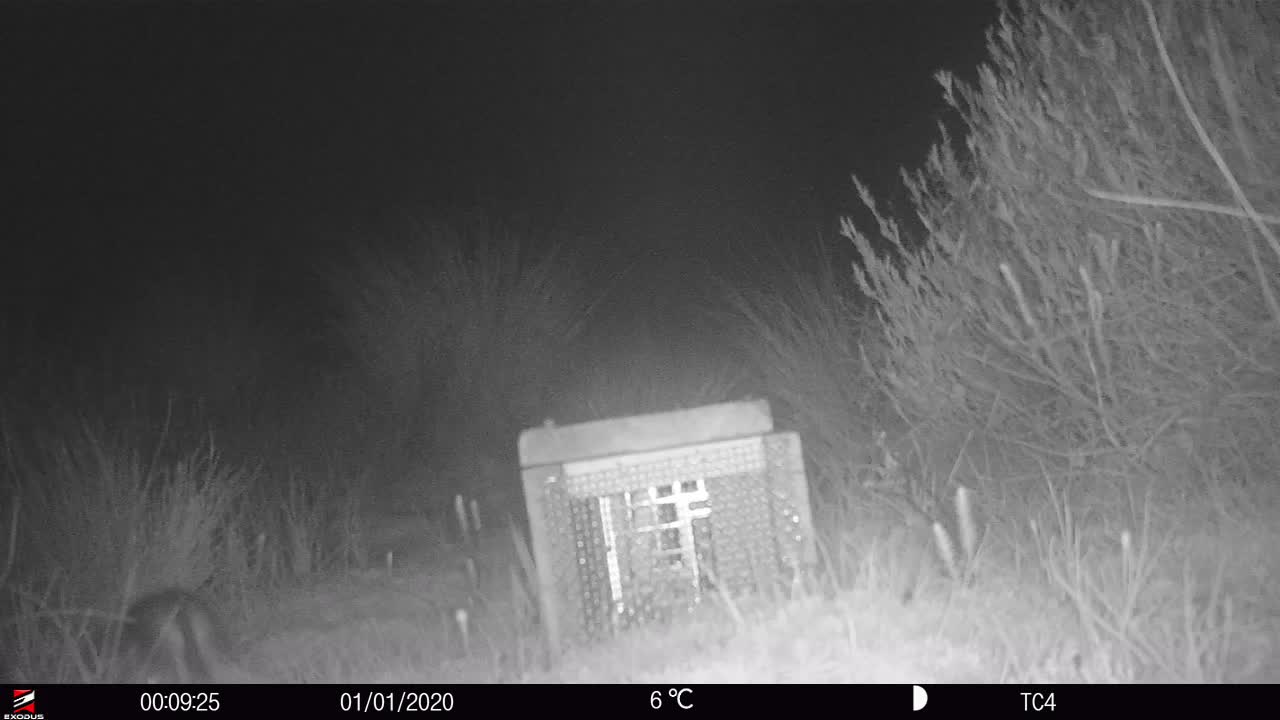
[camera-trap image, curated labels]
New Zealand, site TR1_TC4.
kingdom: Animalia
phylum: Chordata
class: Mammalia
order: Rodentia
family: Muridae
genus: Rattus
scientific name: Rattus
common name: rat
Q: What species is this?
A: Rat (Rattus).